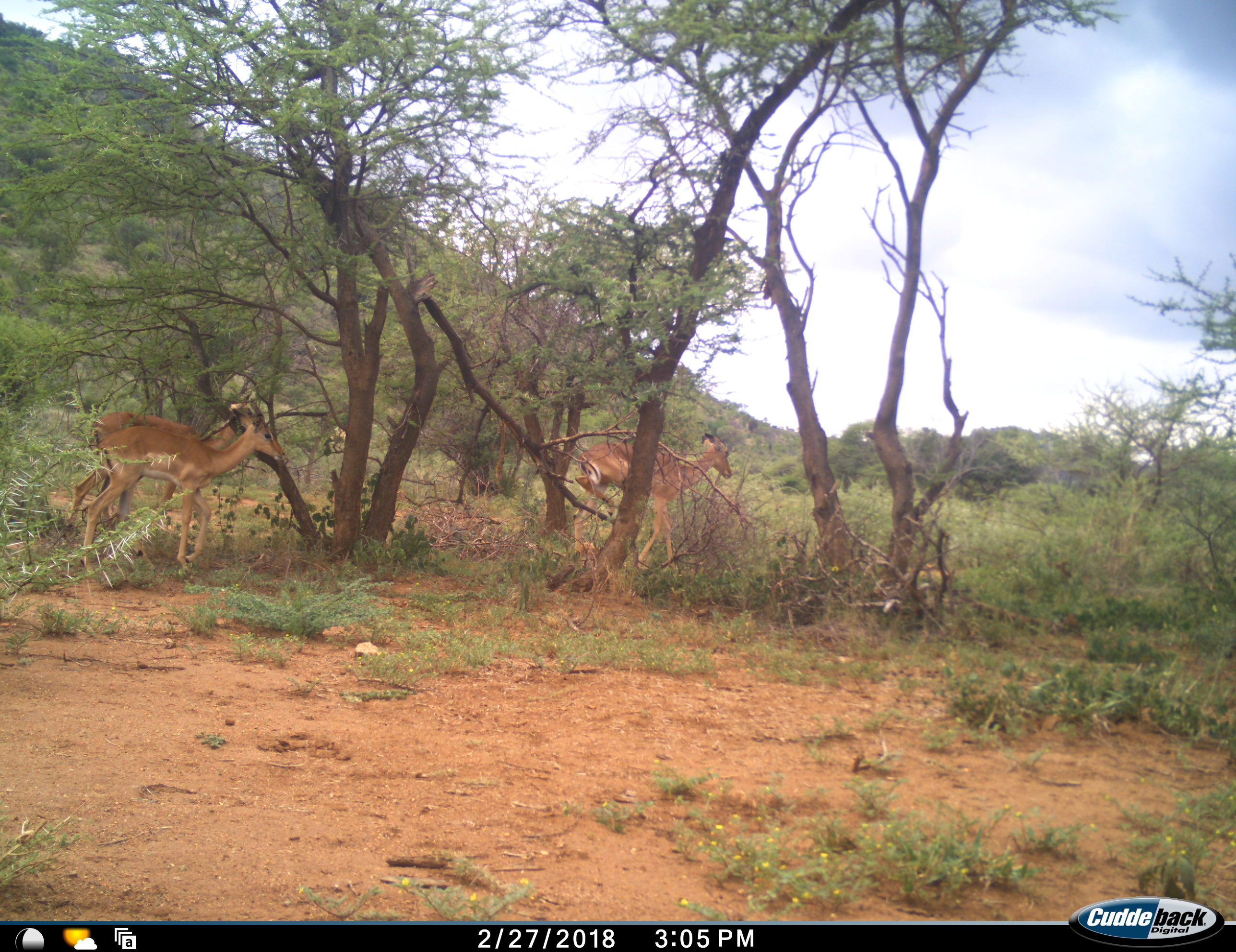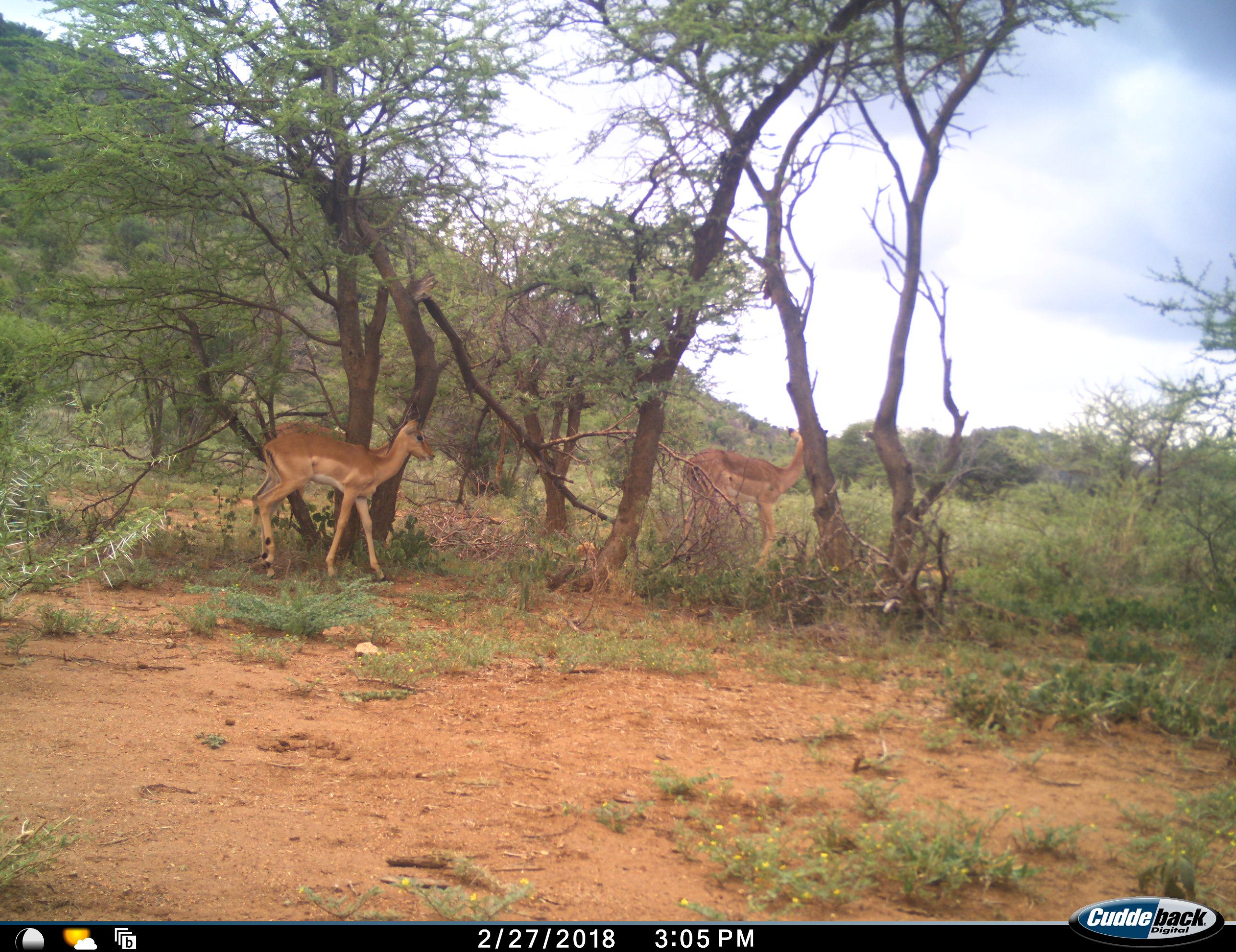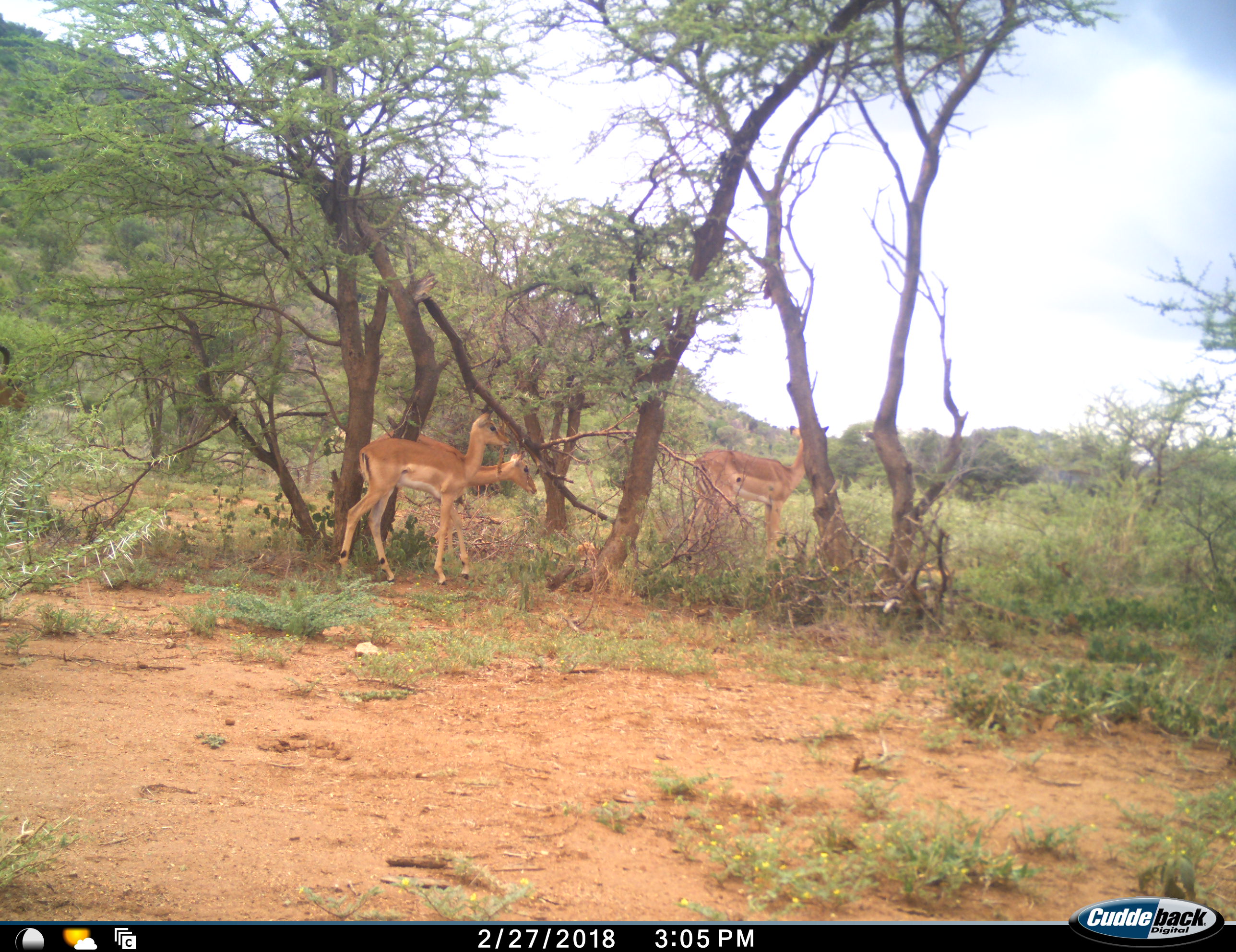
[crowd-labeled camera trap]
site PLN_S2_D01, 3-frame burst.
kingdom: Animalia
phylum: Chordata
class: Mammalia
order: Artiodactyla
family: Bovidae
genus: Aepyceros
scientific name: Aepyceros melampus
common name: impala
Impala (Aepyceros melampus), count 3. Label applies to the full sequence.